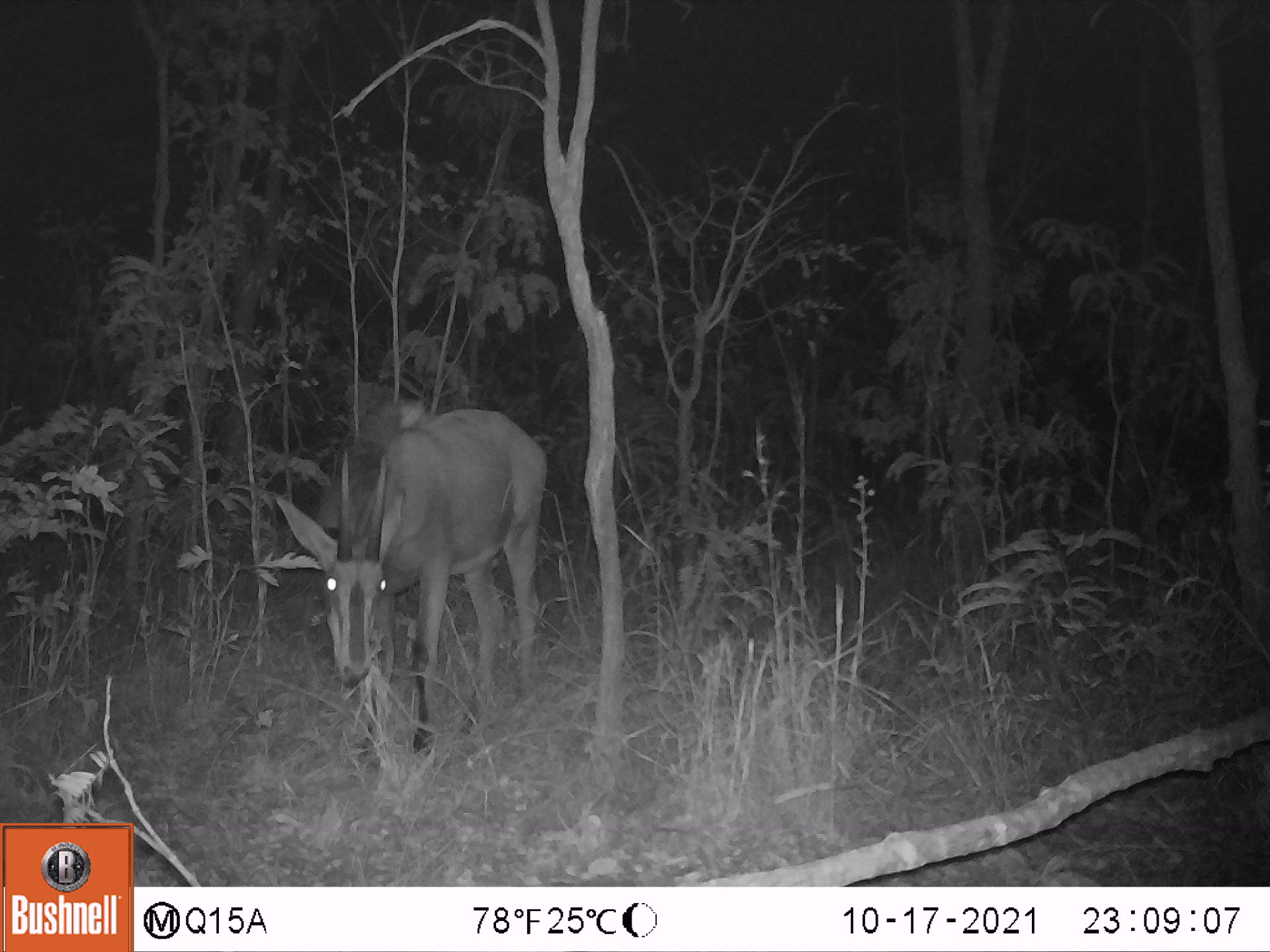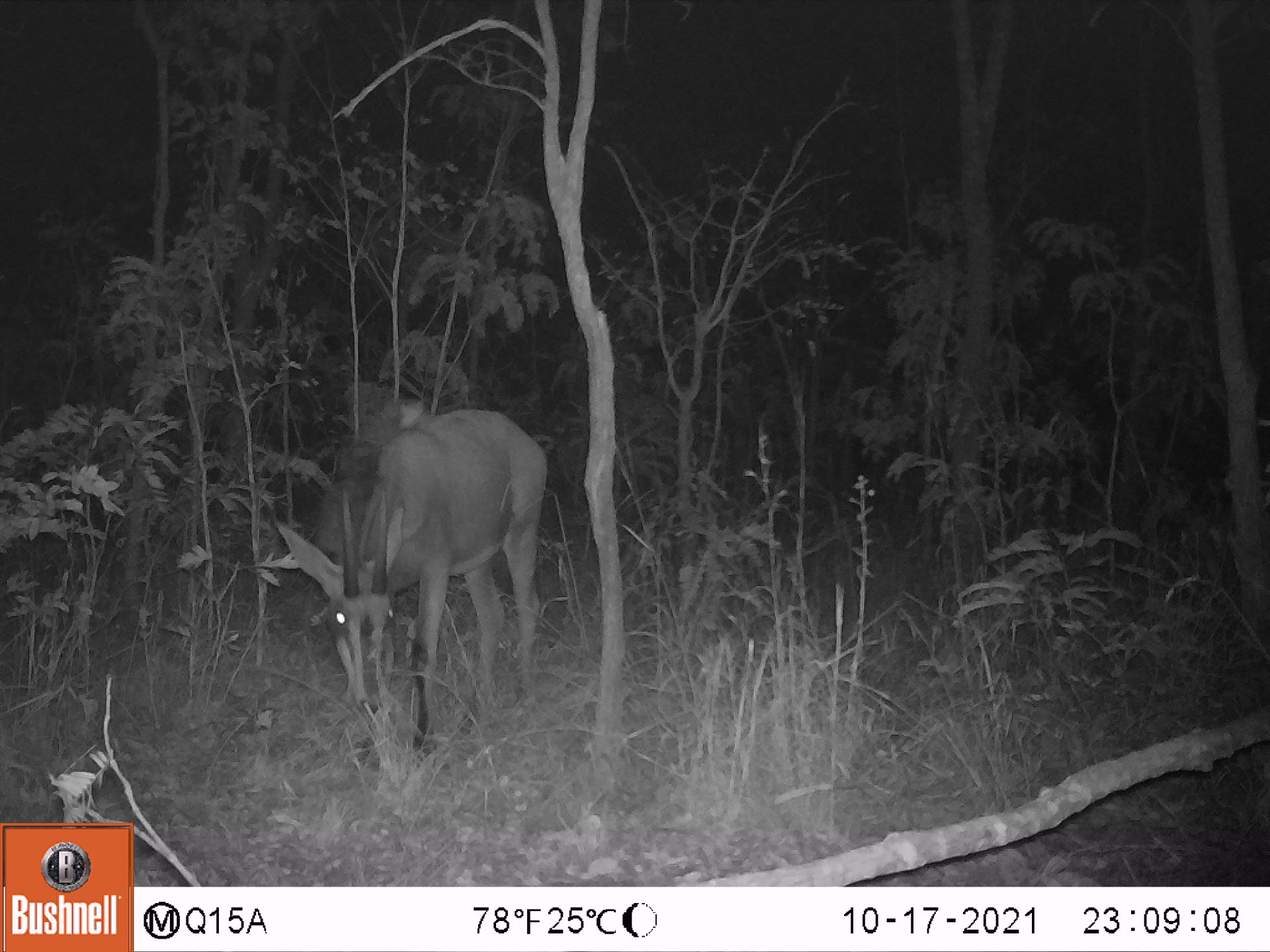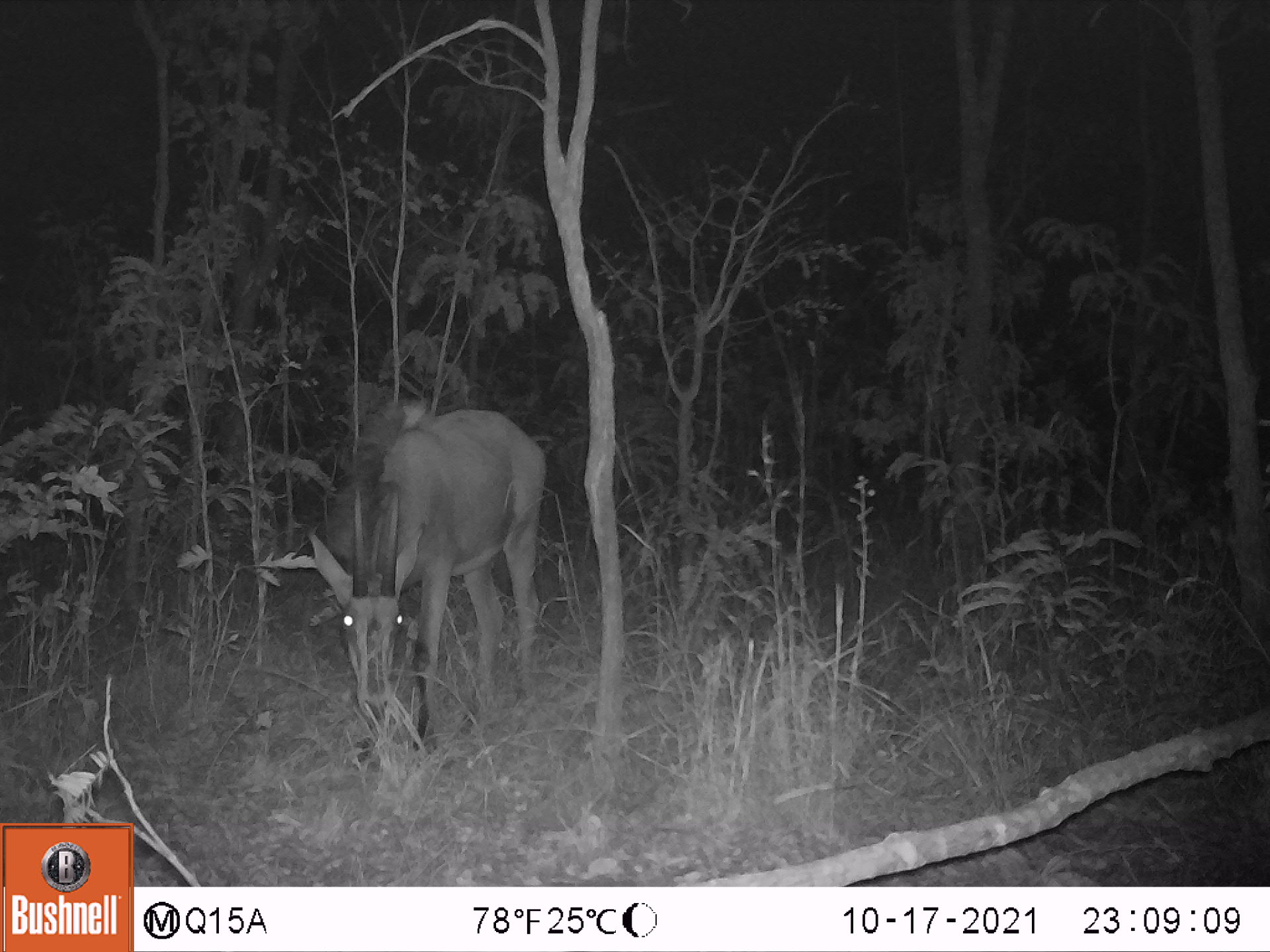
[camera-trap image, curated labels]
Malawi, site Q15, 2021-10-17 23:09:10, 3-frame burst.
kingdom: Animalia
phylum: Chordata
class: Mammalia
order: Artiodactyla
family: Bovidae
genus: Hippotragus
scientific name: Hippotragus niger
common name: sable antelope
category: sable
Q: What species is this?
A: Sable (sable antelope) (Hippotragus niger).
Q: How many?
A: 1.